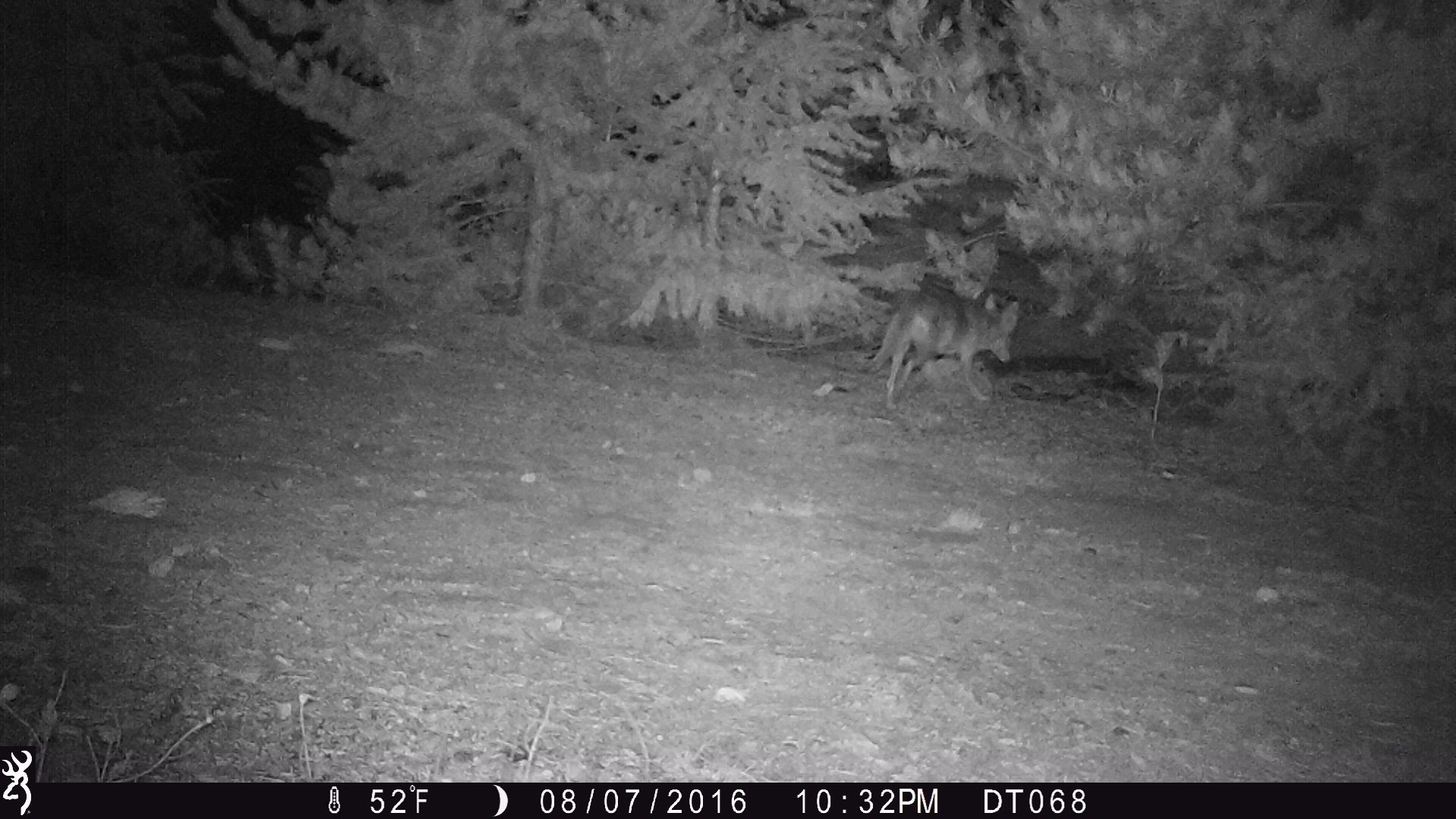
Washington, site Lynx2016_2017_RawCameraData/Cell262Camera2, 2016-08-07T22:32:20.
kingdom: Animalia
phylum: Chordata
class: Mammalia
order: Carnivora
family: Canidae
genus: Canis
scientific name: Canis latrans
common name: coyote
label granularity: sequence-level